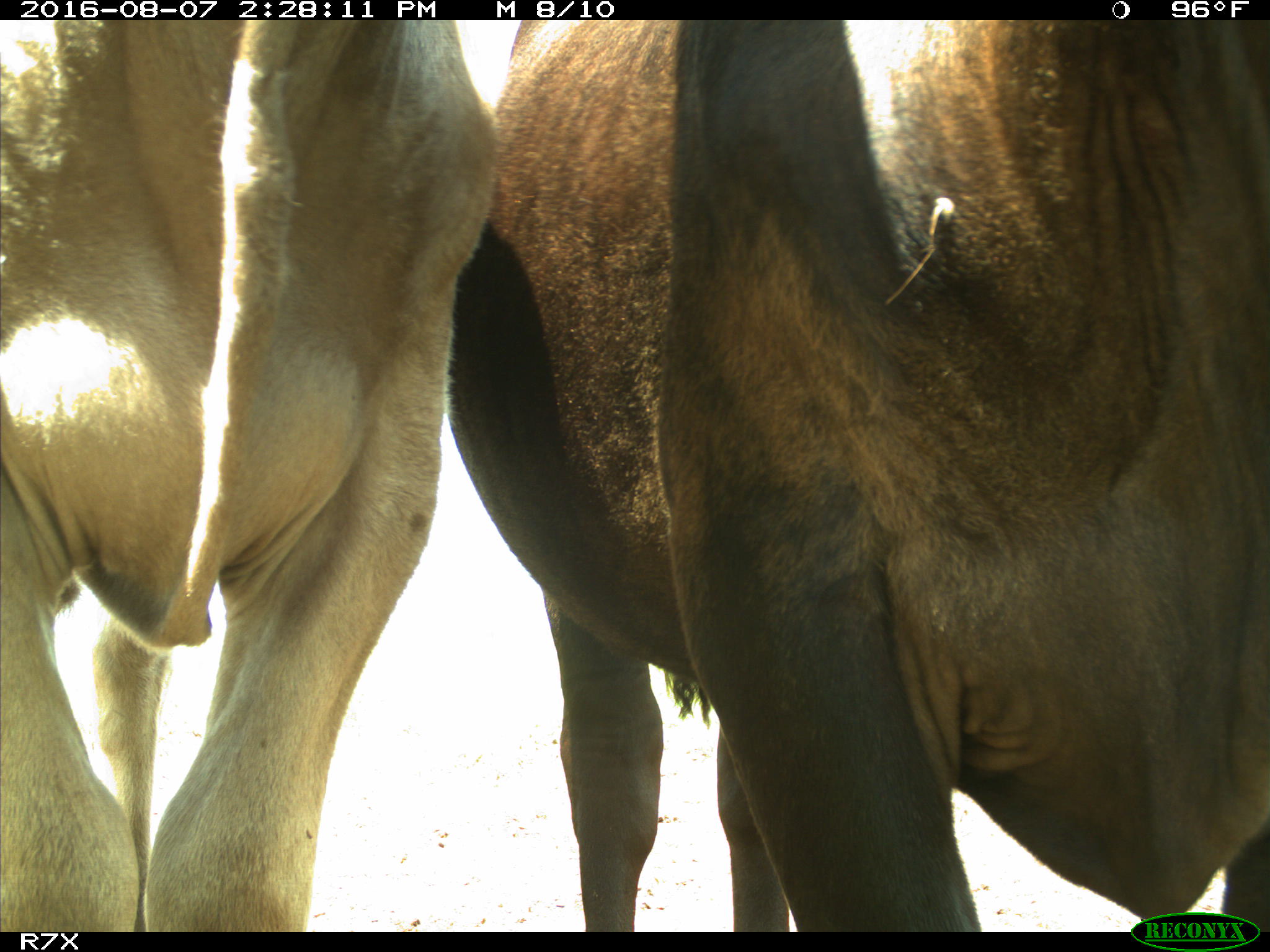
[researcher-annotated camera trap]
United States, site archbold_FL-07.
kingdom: Animalia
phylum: Chordata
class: Mammalia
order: Artiodactyla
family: Bovidae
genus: Bos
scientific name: Bos taurus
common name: domestic cow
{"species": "Bos taurus (domestic cow)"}